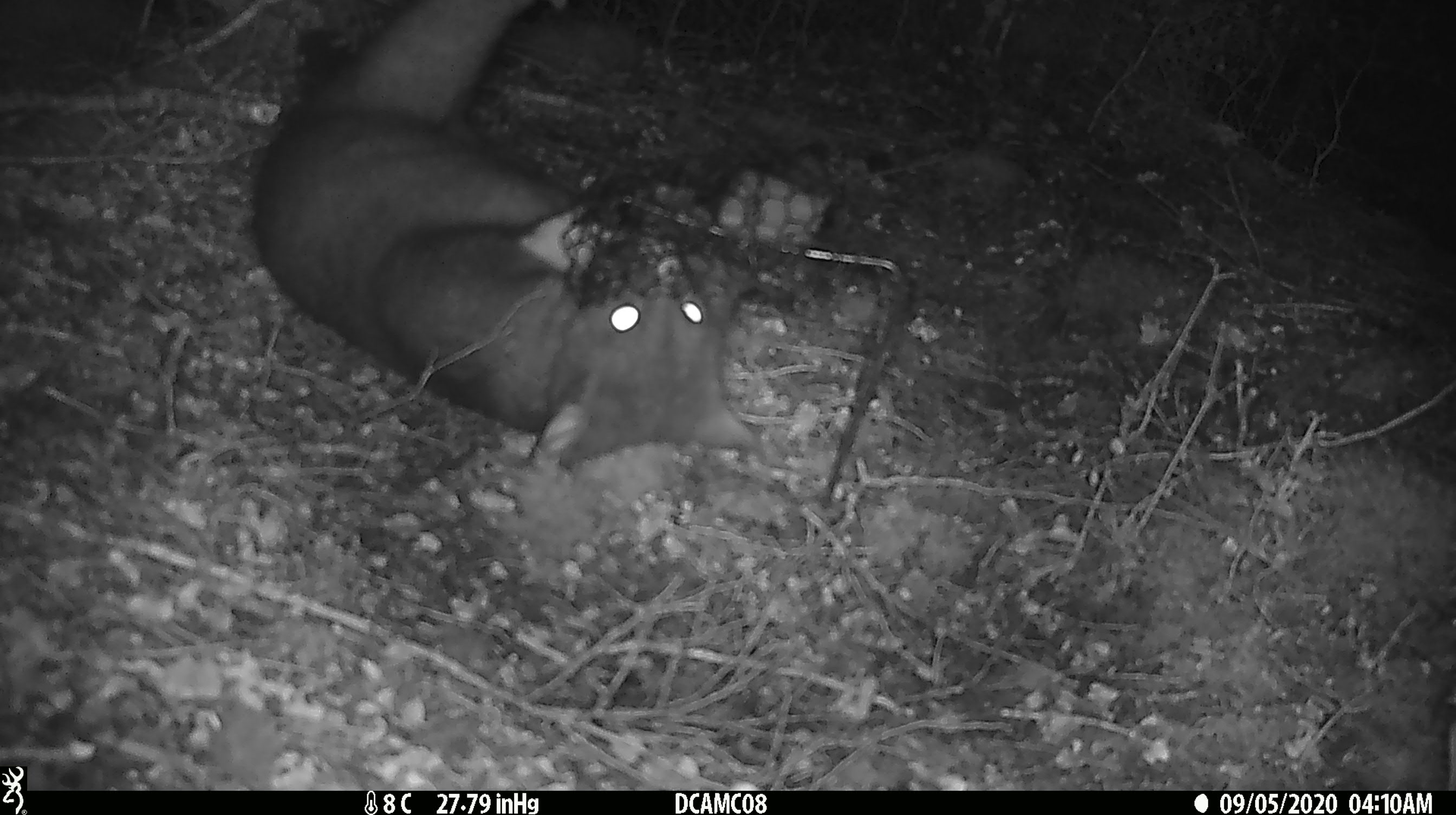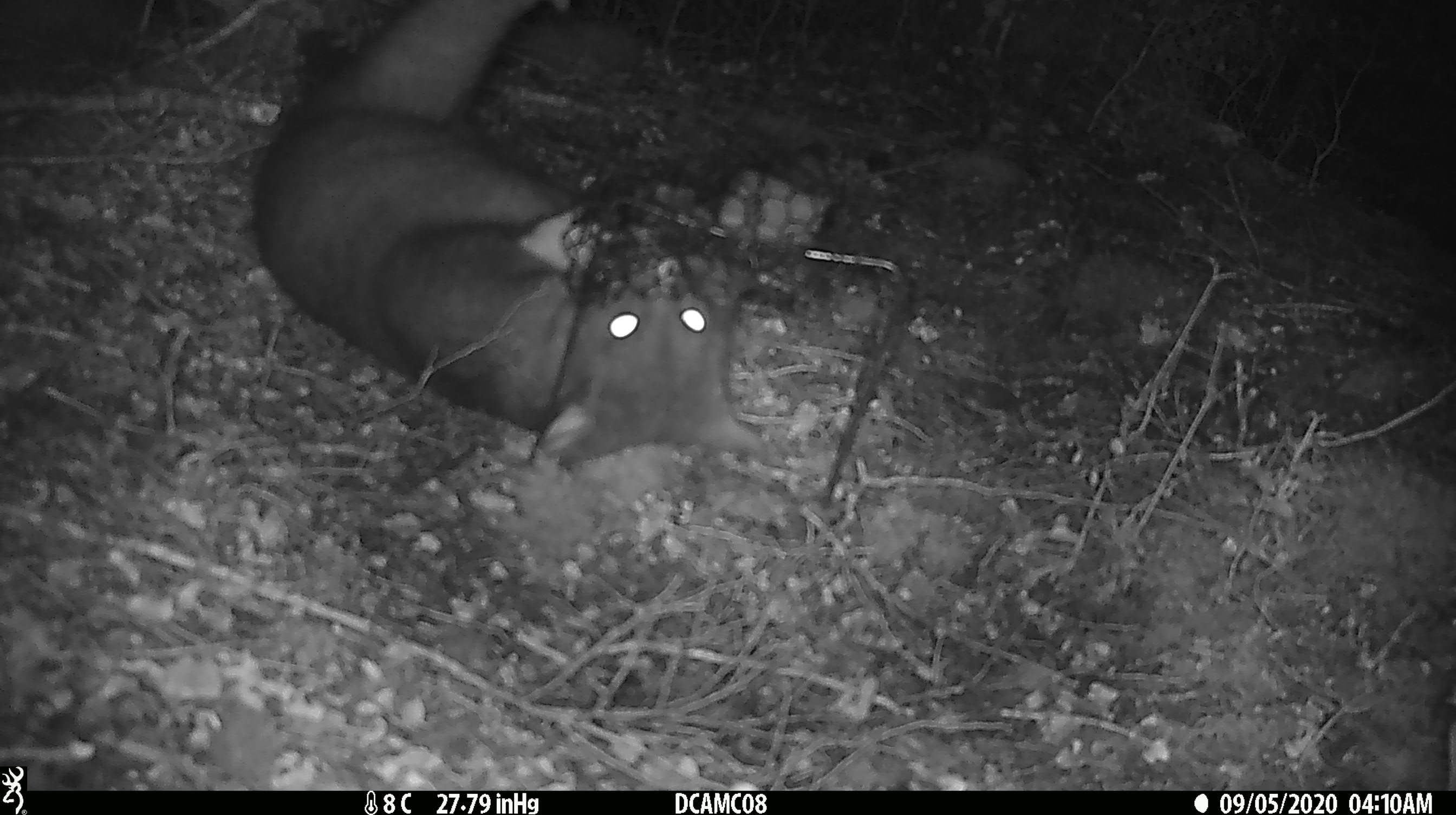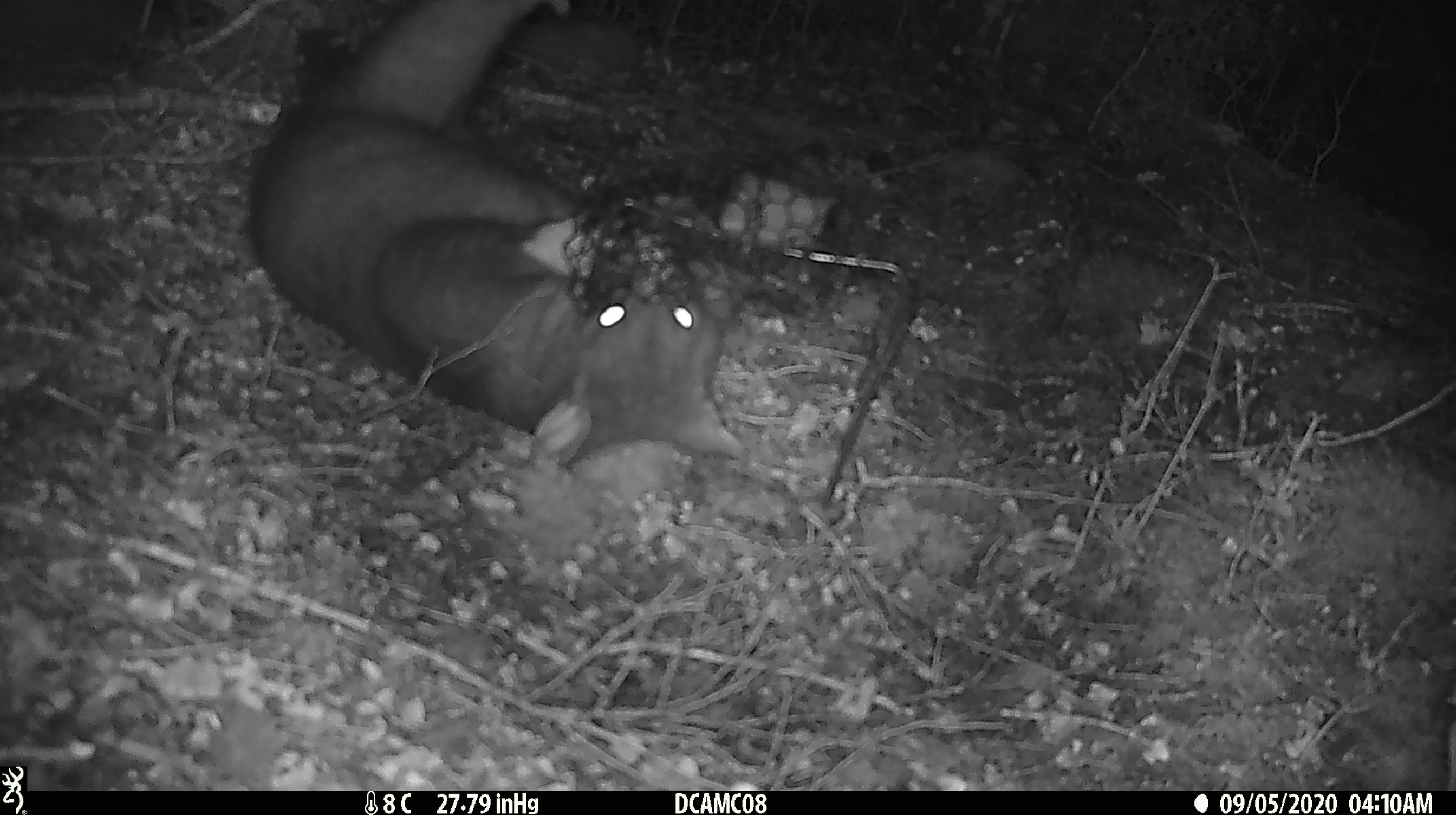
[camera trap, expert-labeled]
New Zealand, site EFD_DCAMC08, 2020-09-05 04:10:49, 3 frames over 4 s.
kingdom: Animalia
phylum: Chordata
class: Mammalia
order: Diprotodontia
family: Phalangeridae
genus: Trichosurus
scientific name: Trichosurus vulpecula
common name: common brushtail possum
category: possum